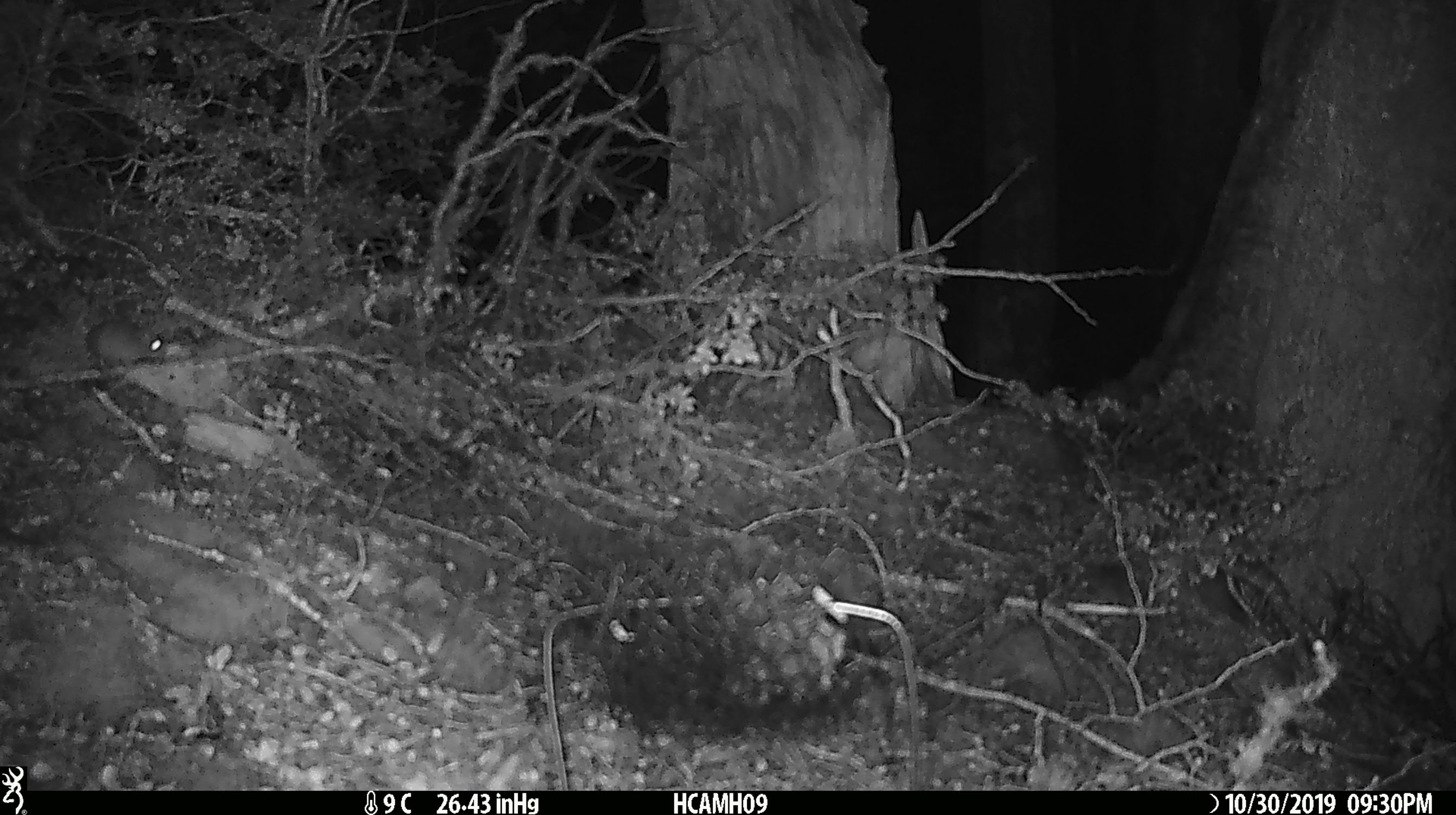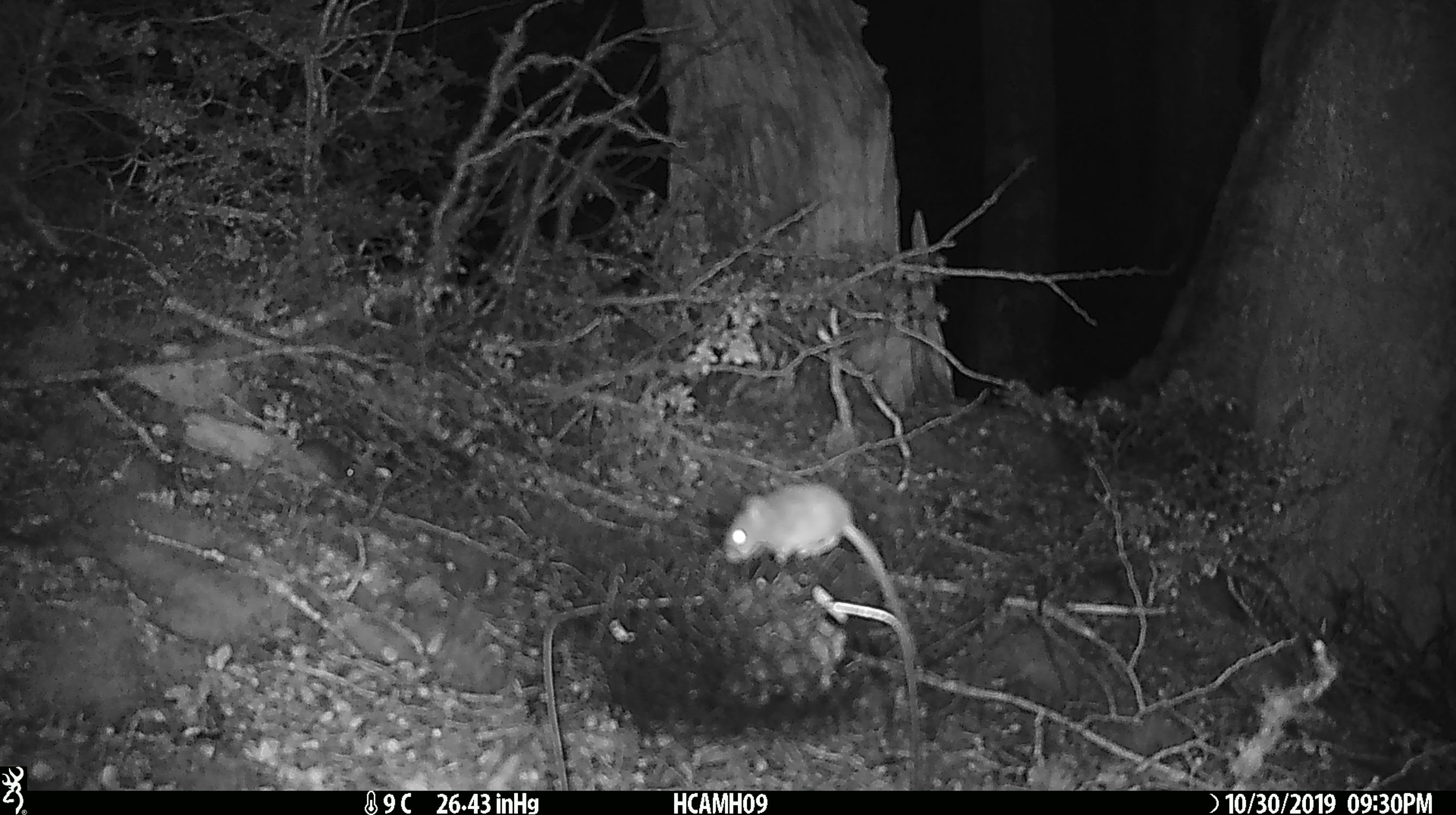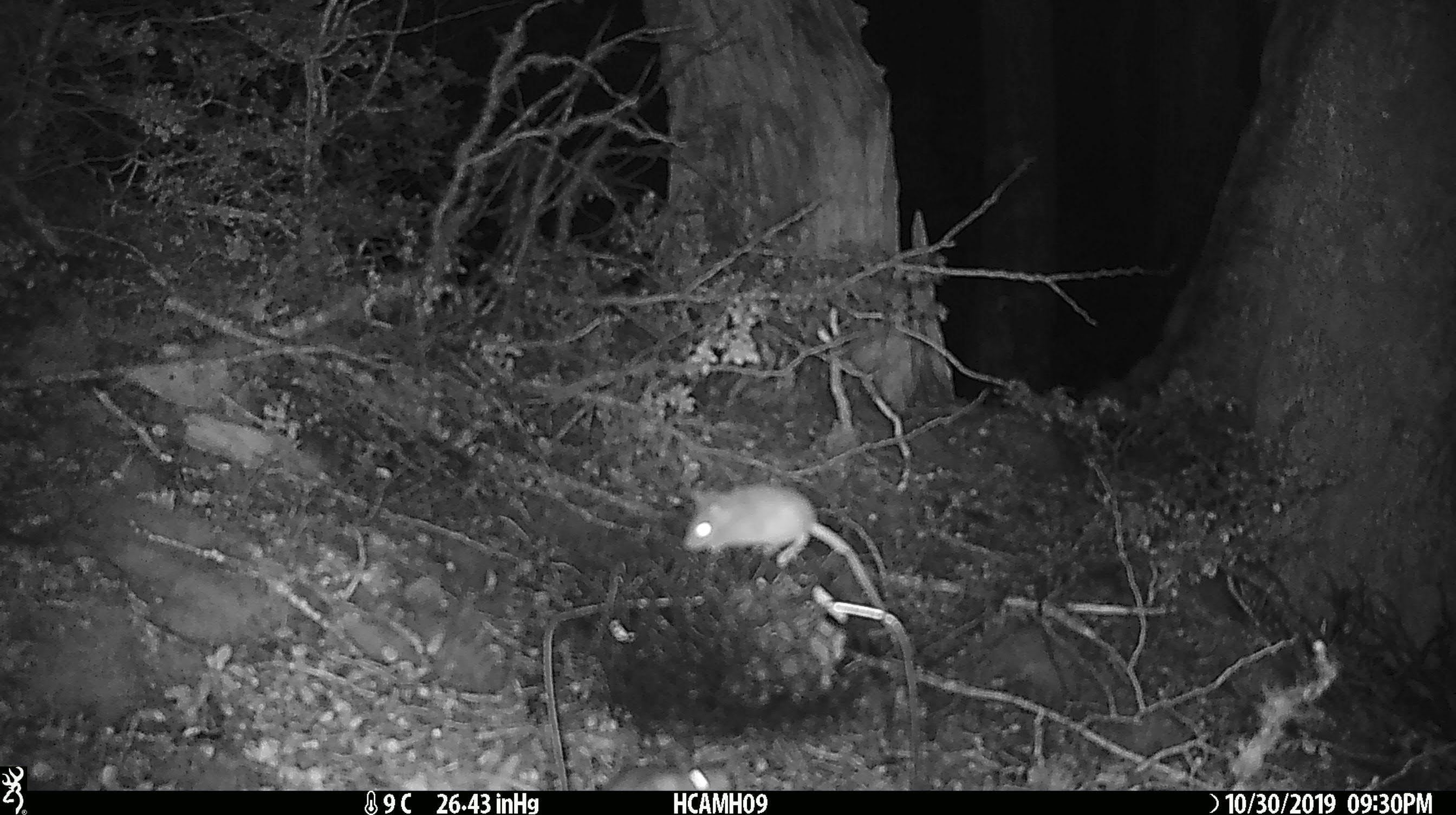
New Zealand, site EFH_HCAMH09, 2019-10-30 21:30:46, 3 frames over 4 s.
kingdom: Animalia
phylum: Chordata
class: Mammalia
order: Rodentia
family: Muridae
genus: Mus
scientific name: Mus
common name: mouse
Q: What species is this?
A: Mouse (Mus).